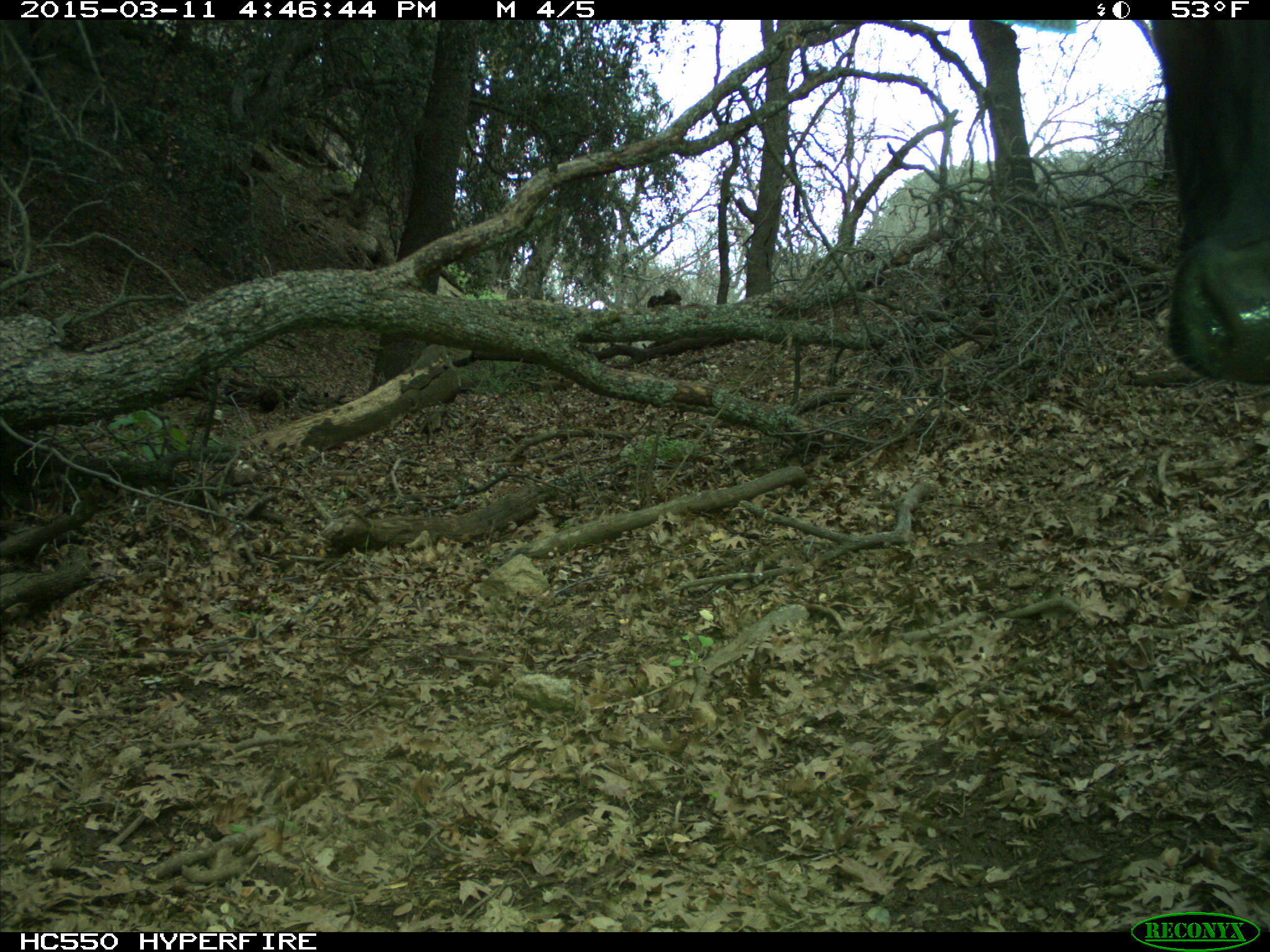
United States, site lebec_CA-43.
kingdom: Animalia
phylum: Chordata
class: Mammalia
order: Artiodactyla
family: Bovidae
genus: Bos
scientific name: Bos taurus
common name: domestic cow